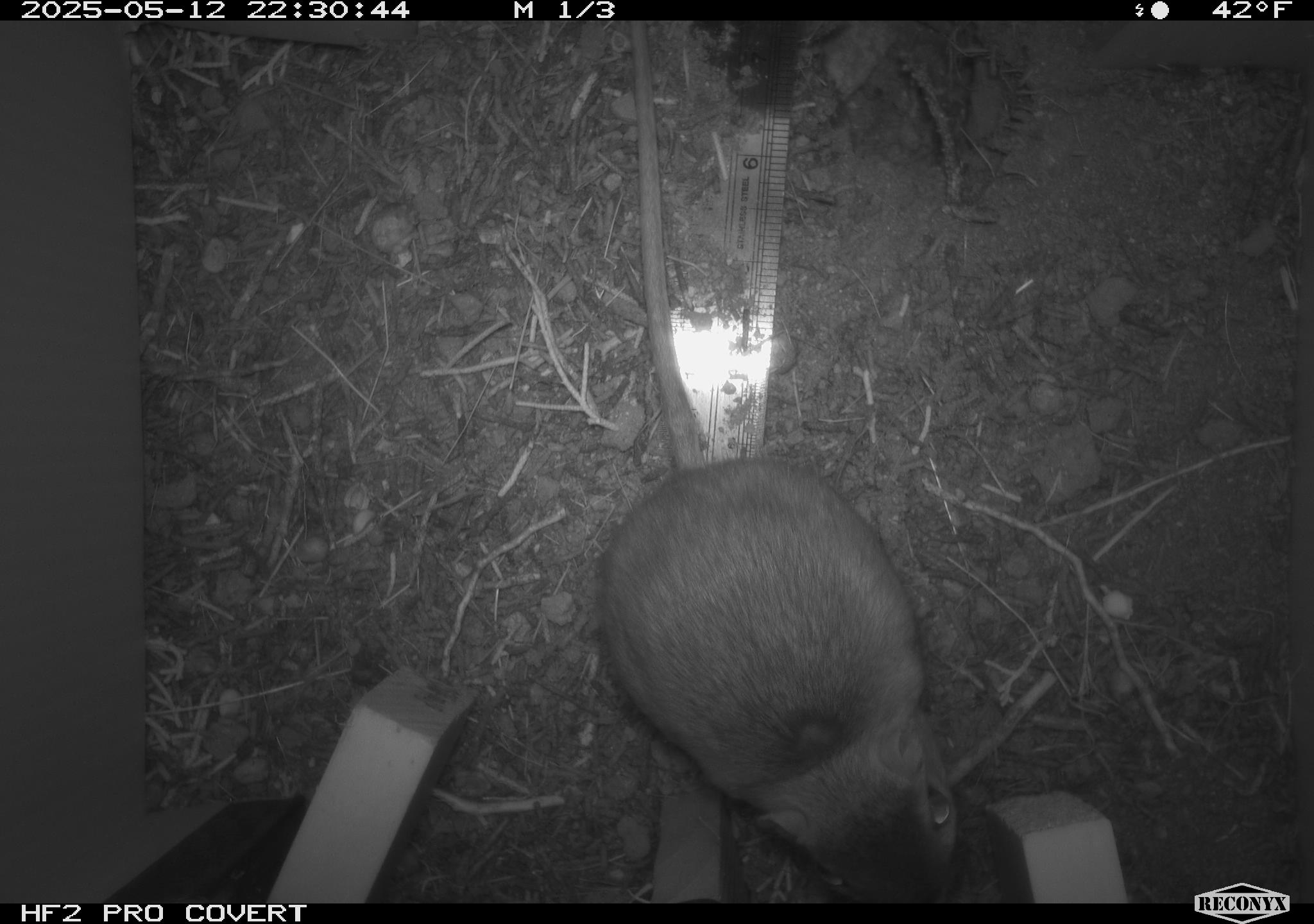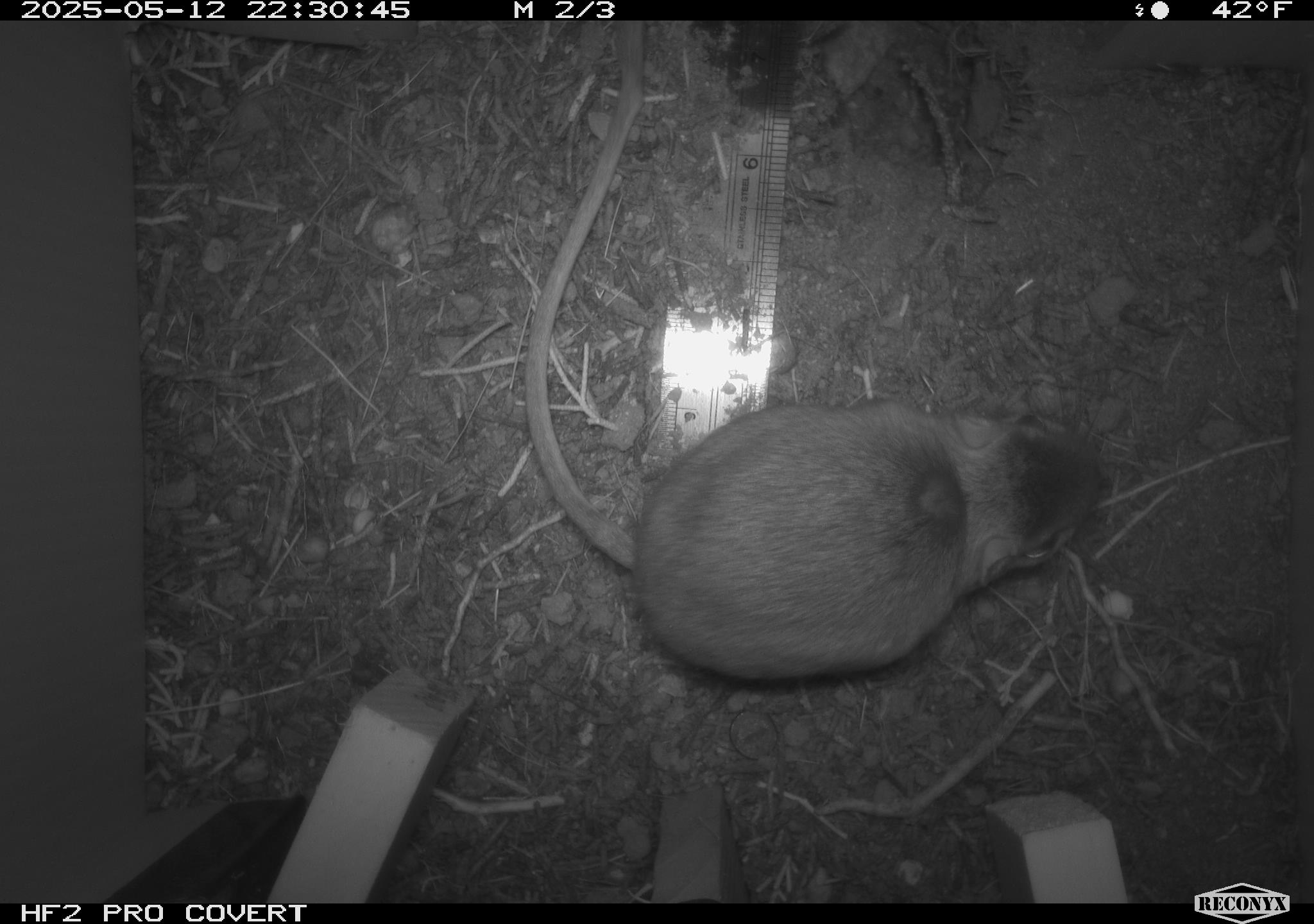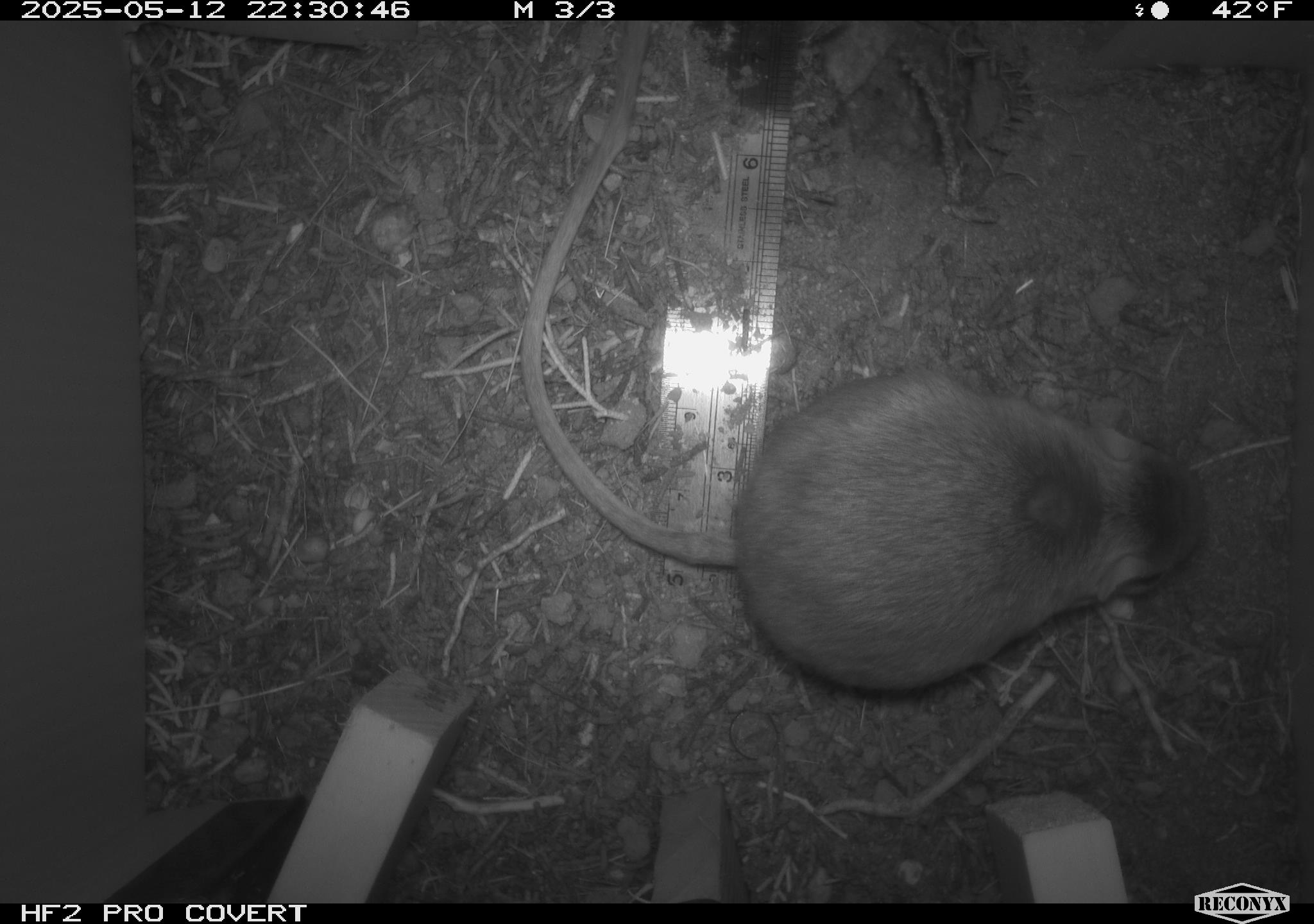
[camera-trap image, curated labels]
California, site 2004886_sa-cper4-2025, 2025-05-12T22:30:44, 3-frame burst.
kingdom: Animalia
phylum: Chordata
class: Mammalia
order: Rodentia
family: Heteromyidae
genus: Dipodomys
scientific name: Dipodomys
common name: kangaroo rats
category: dipodomys species